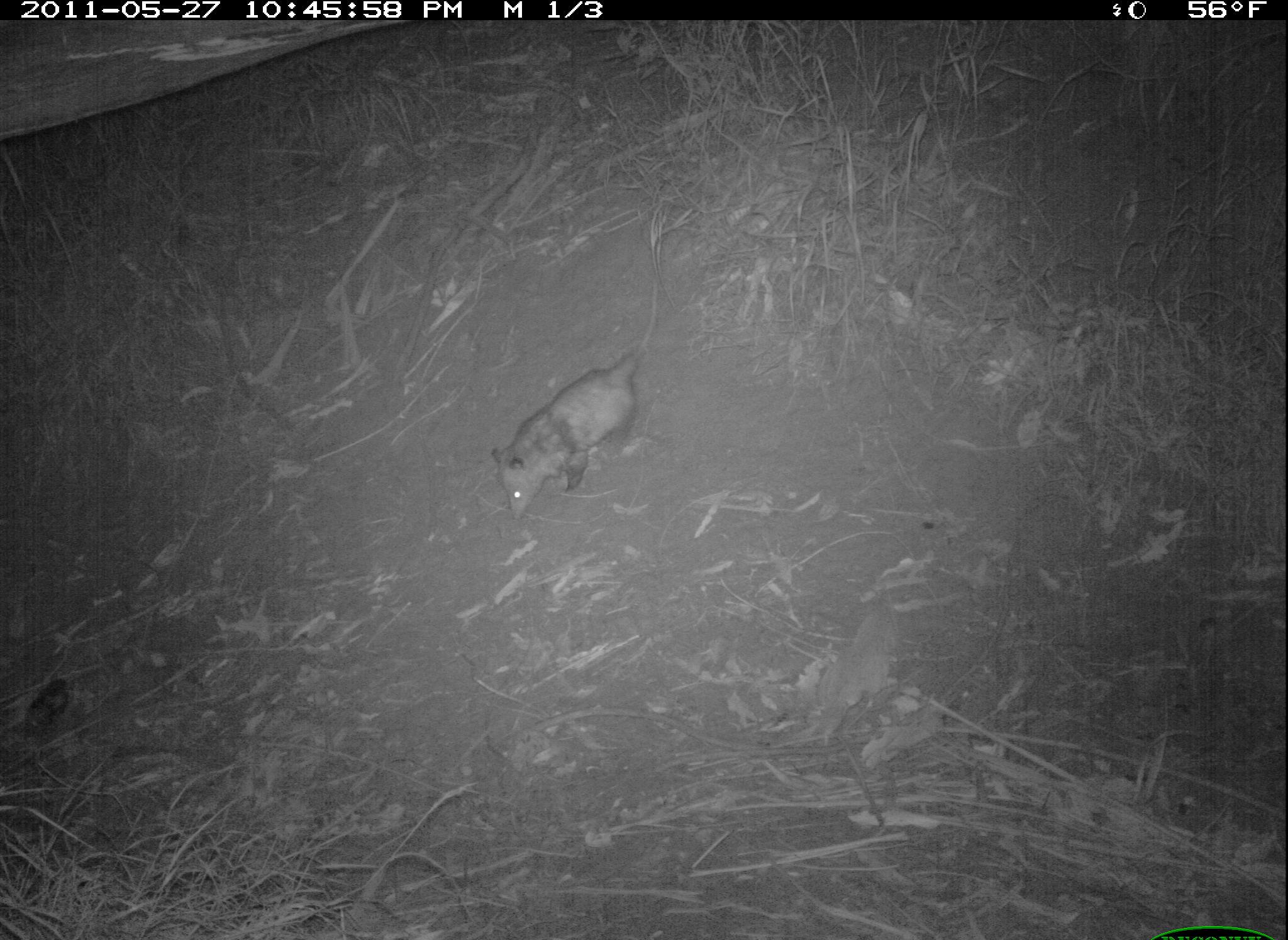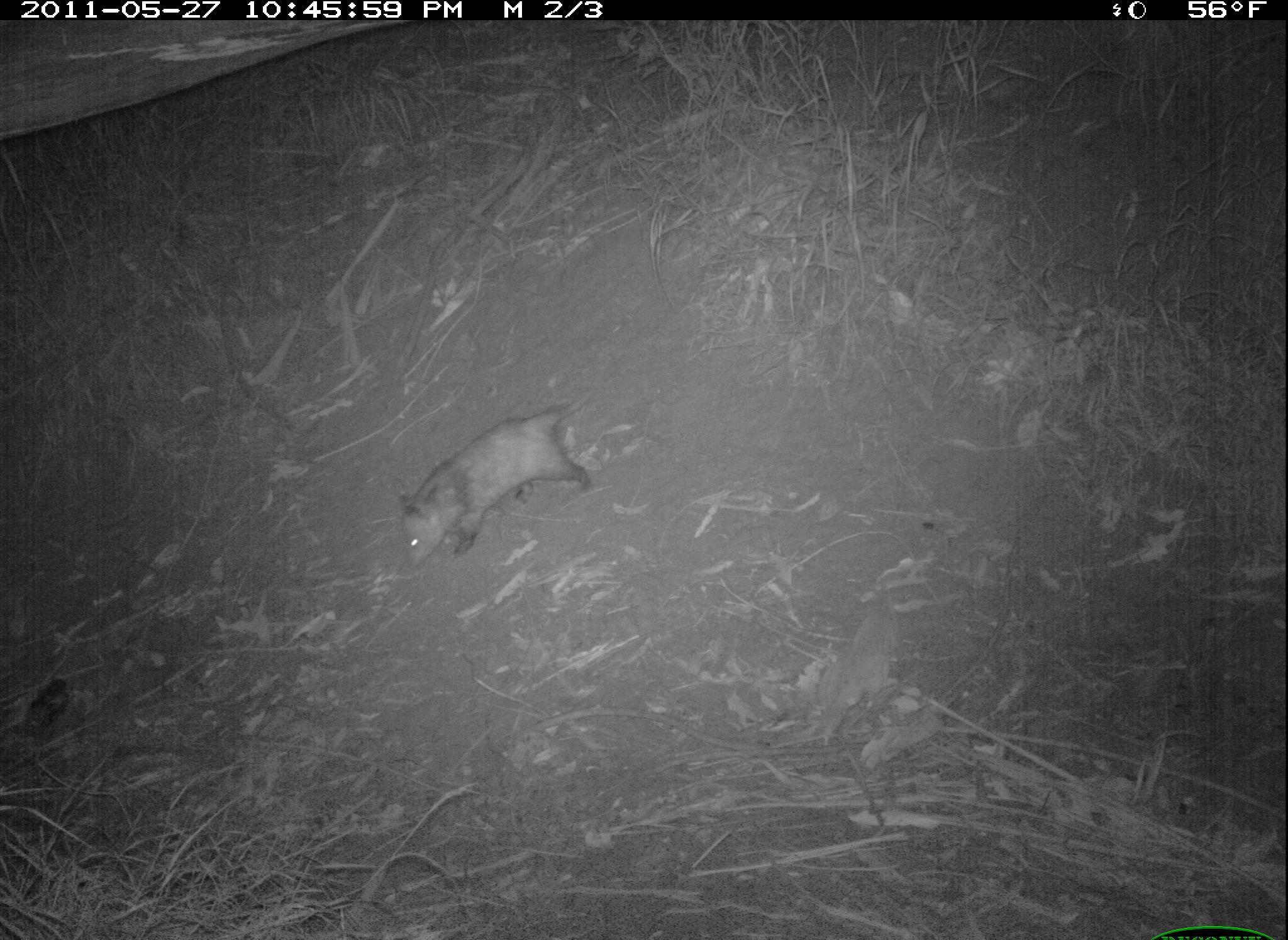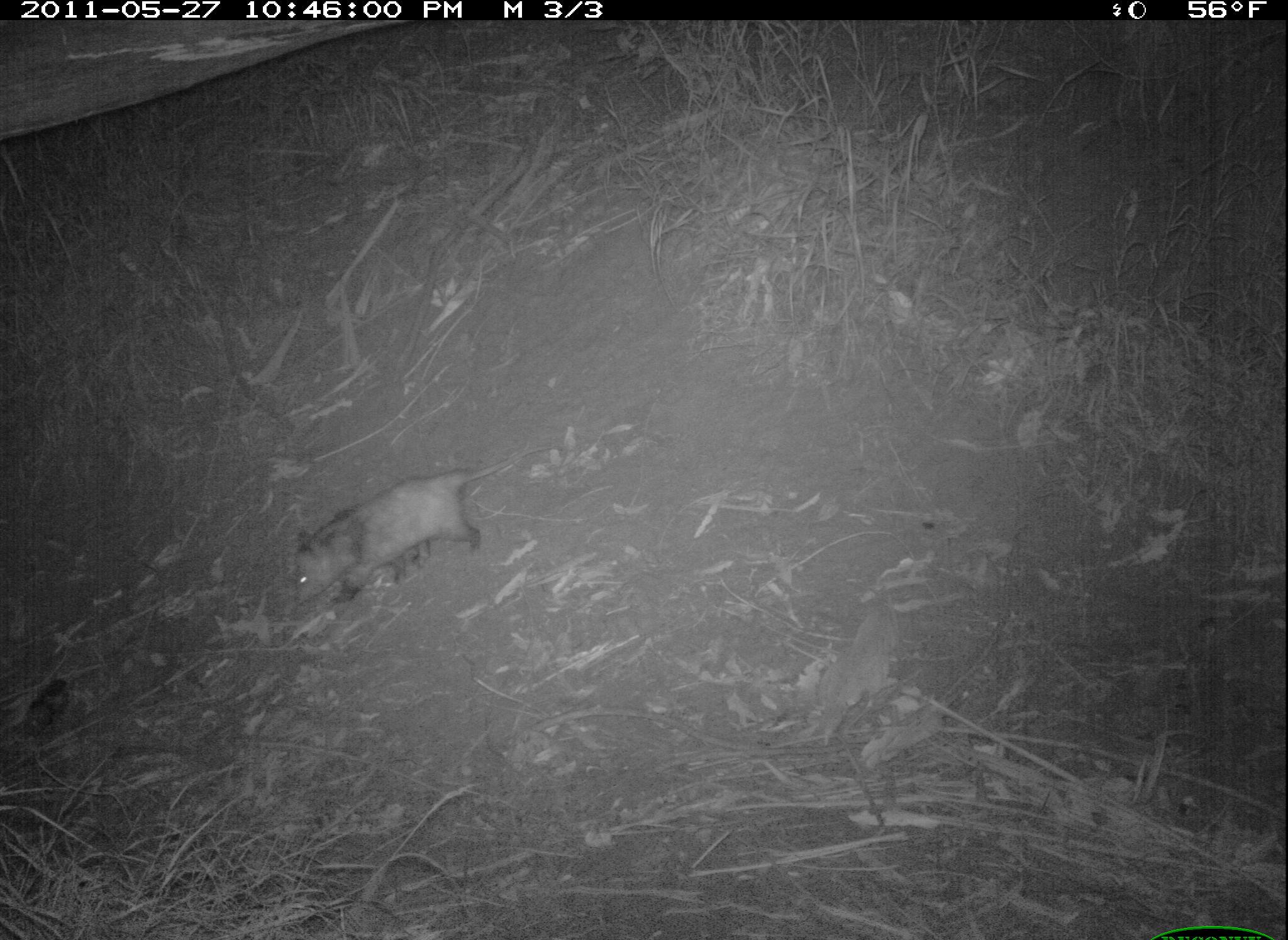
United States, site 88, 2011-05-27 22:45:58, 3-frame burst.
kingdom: Animalia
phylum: Chordata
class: Mammalia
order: Didelphimorphia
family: Didelphidae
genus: Didelphis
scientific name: Didelphis virginiana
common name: virginia opossum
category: opossum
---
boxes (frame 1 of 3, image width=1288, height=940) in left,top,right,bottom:
opossum: 486,250,676,535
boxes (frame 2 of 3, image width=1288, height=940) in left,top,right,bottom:
opossum: 386,358,623,586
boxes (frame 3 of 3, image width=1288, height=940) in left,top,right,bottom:
opossum: 272,453,515,636